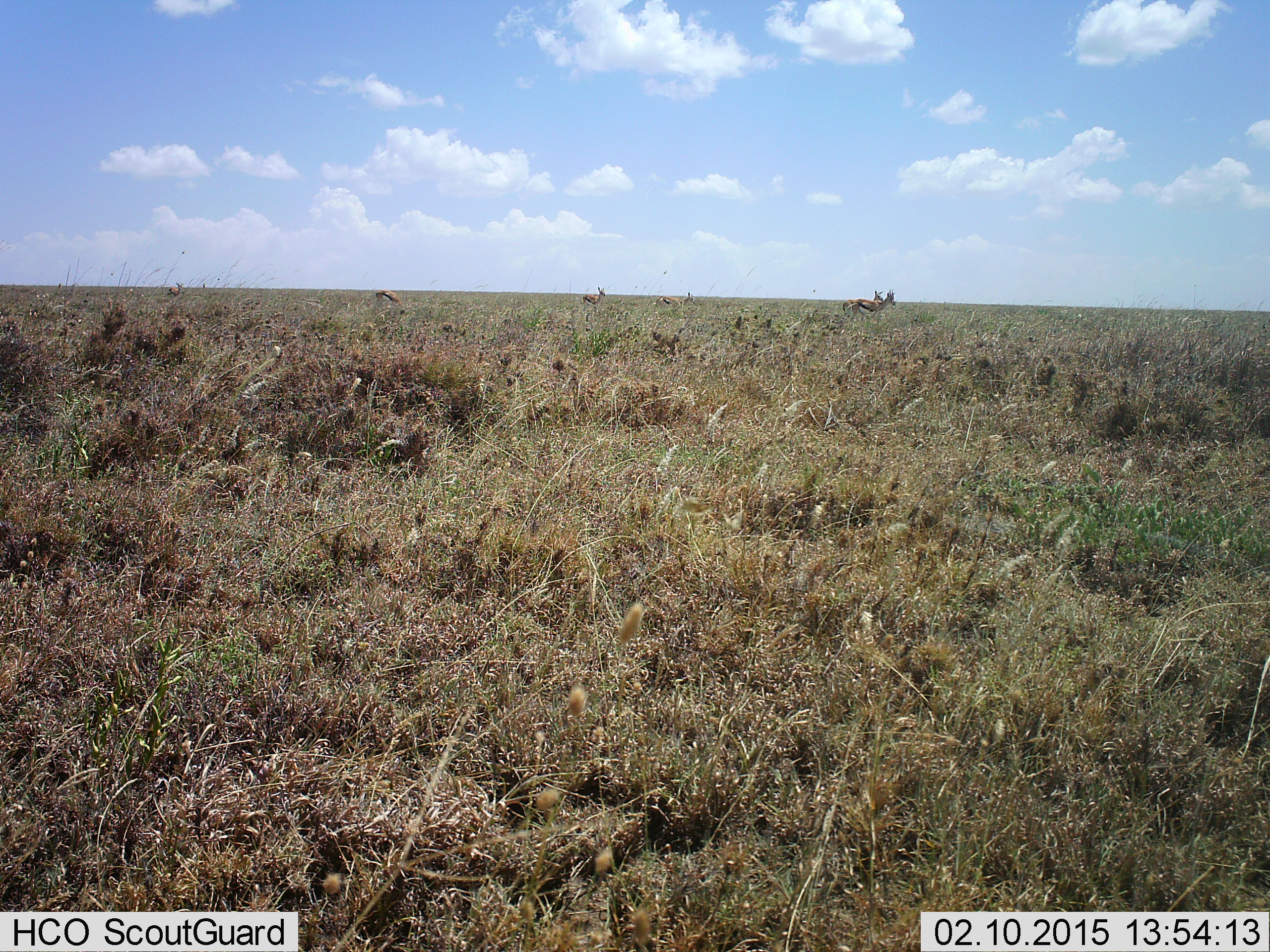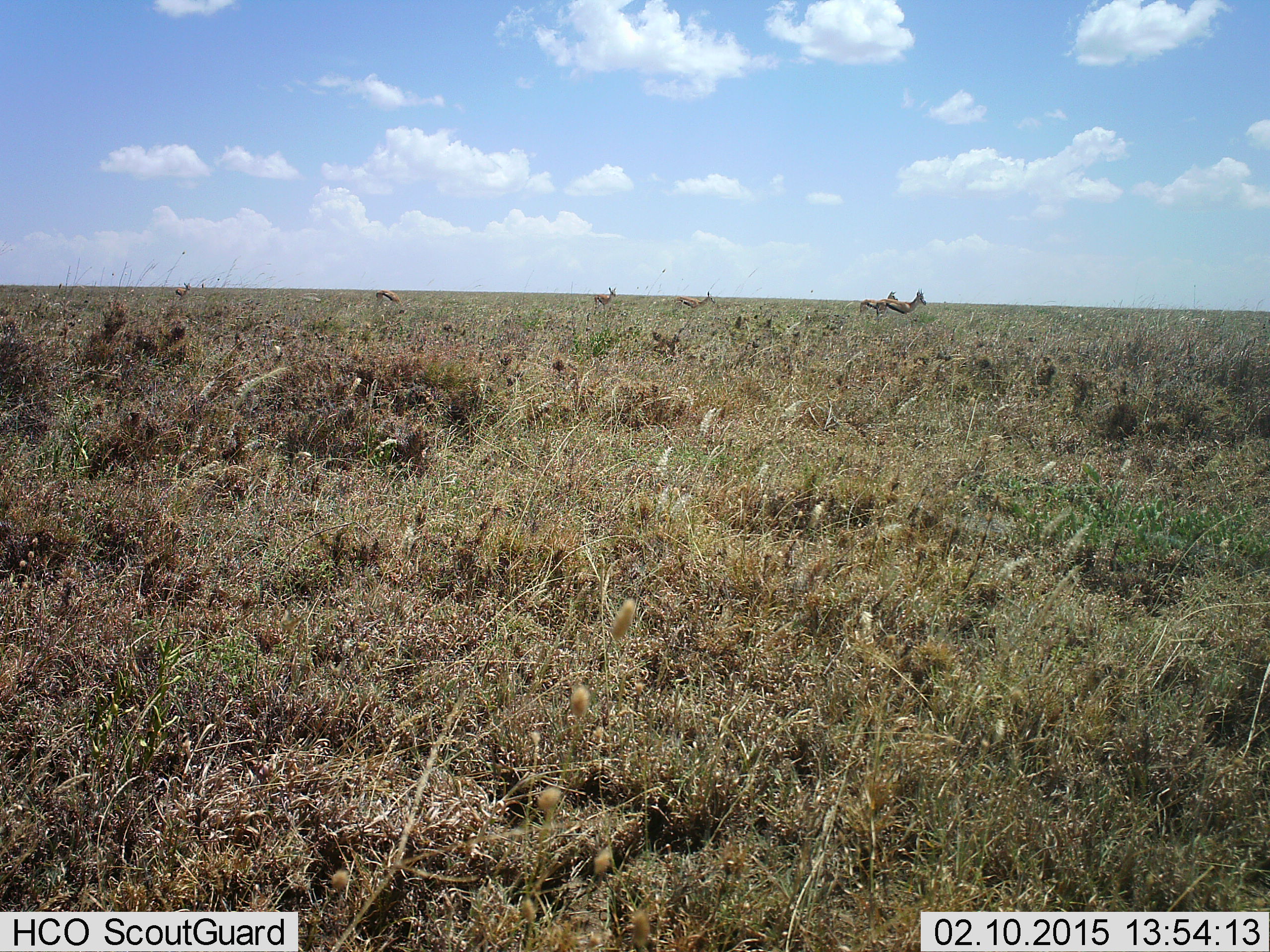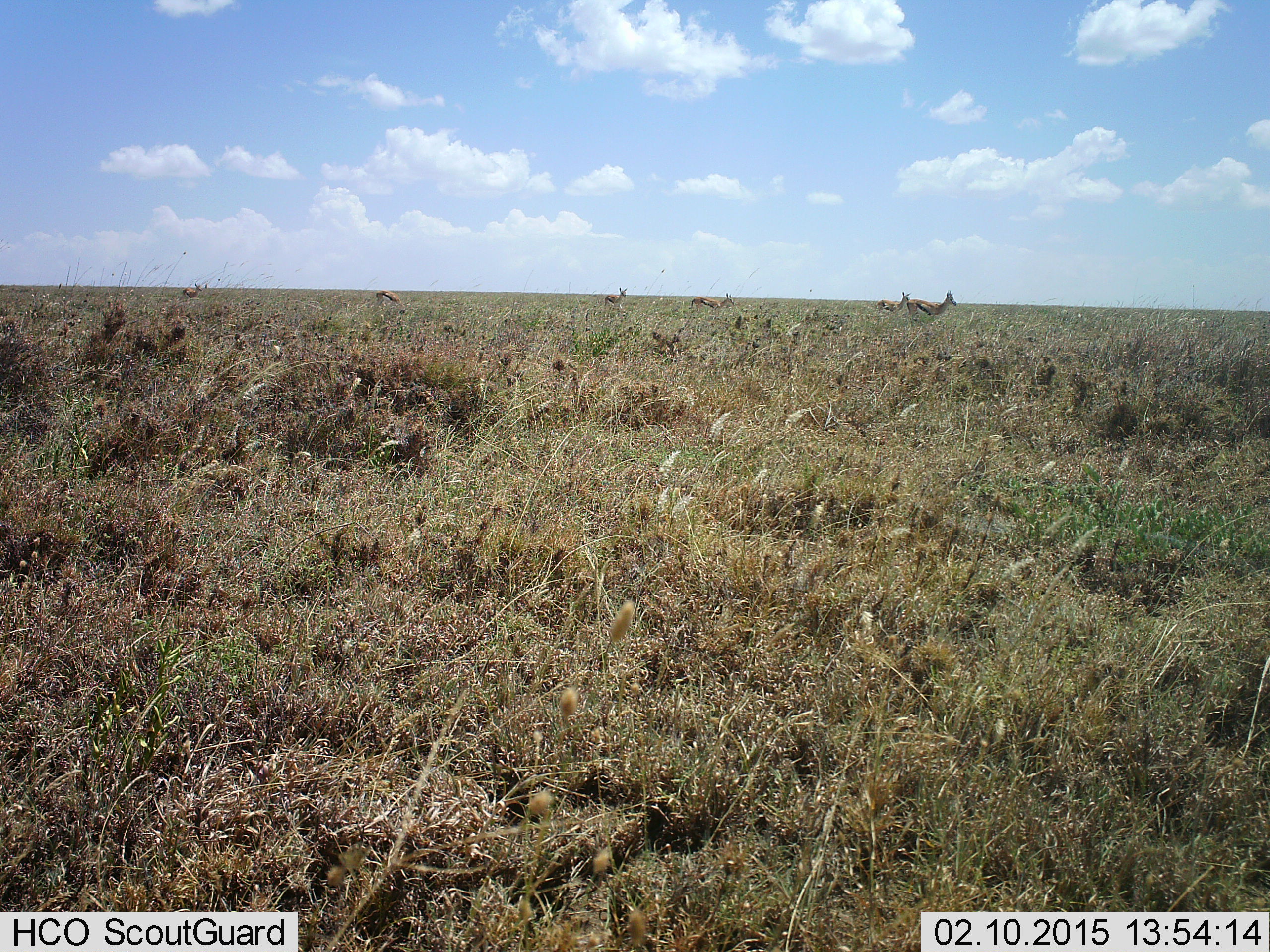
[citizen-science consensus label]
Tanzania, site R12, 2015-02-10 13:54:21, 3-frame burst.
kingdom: Animalia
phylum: Chordata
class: Mammalia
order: Artiodactyla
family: Bovidae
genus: Eudorcas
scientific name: Eudorcas thomsonii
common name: thomson's gazelle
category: gazellethomsons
Gazellethomsons (thomson's gazelle) (Eudorcas thomsonii), count 6. Behavior (volunteer vote fractions): standing 60%, resting 0%, moving 70%, interacting 0%. Young present (vote fraction): 0%. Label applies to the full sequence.